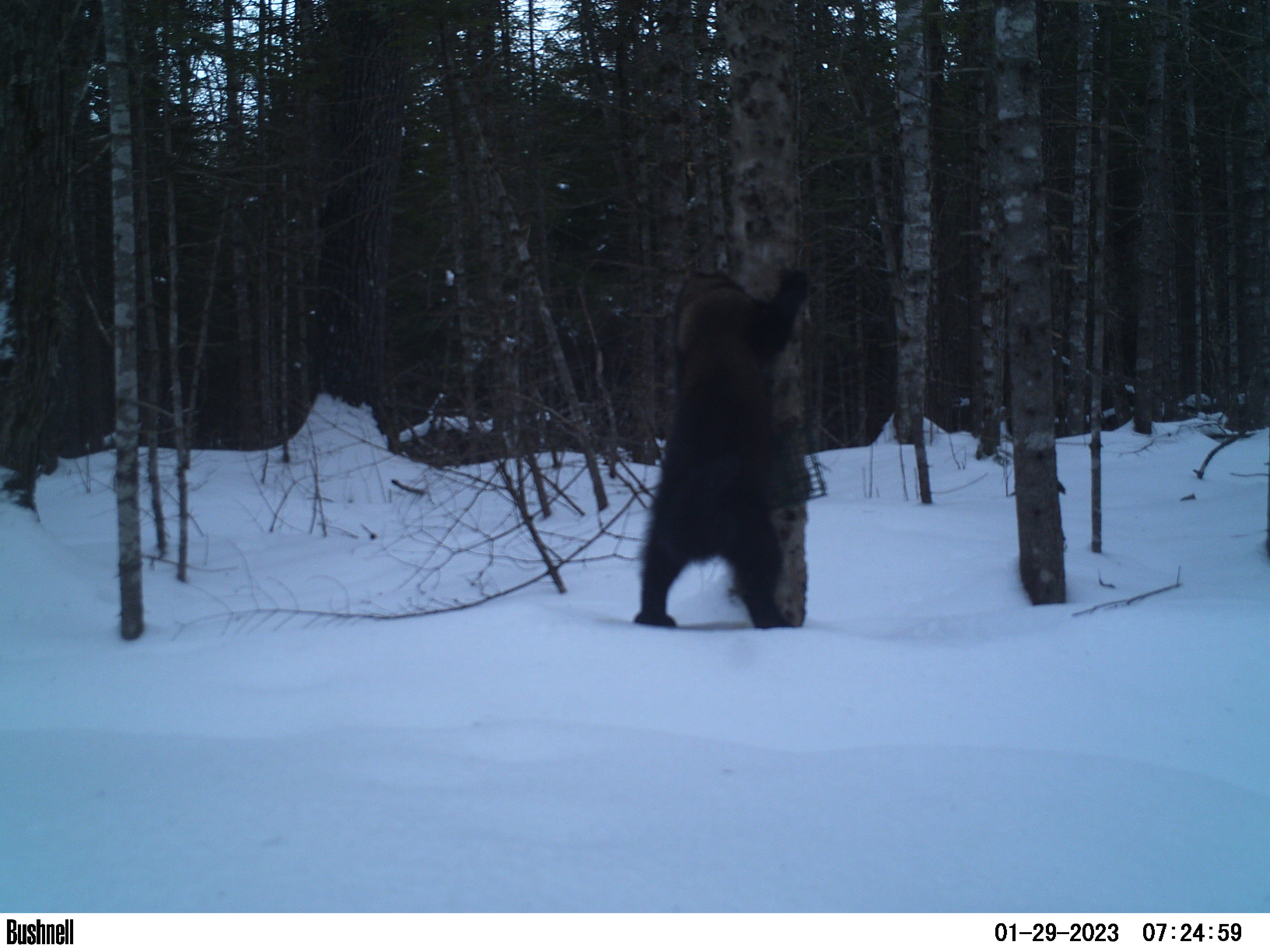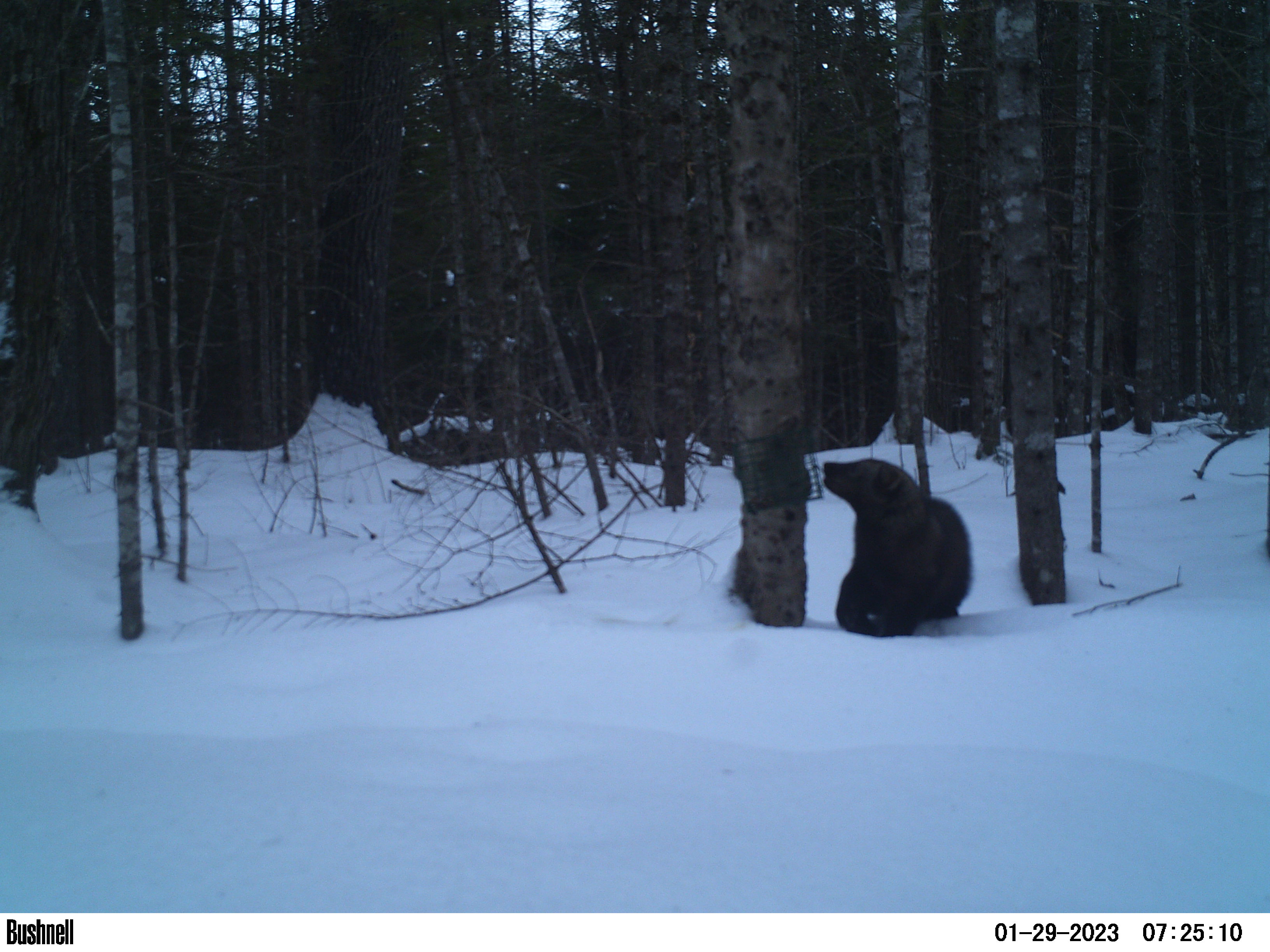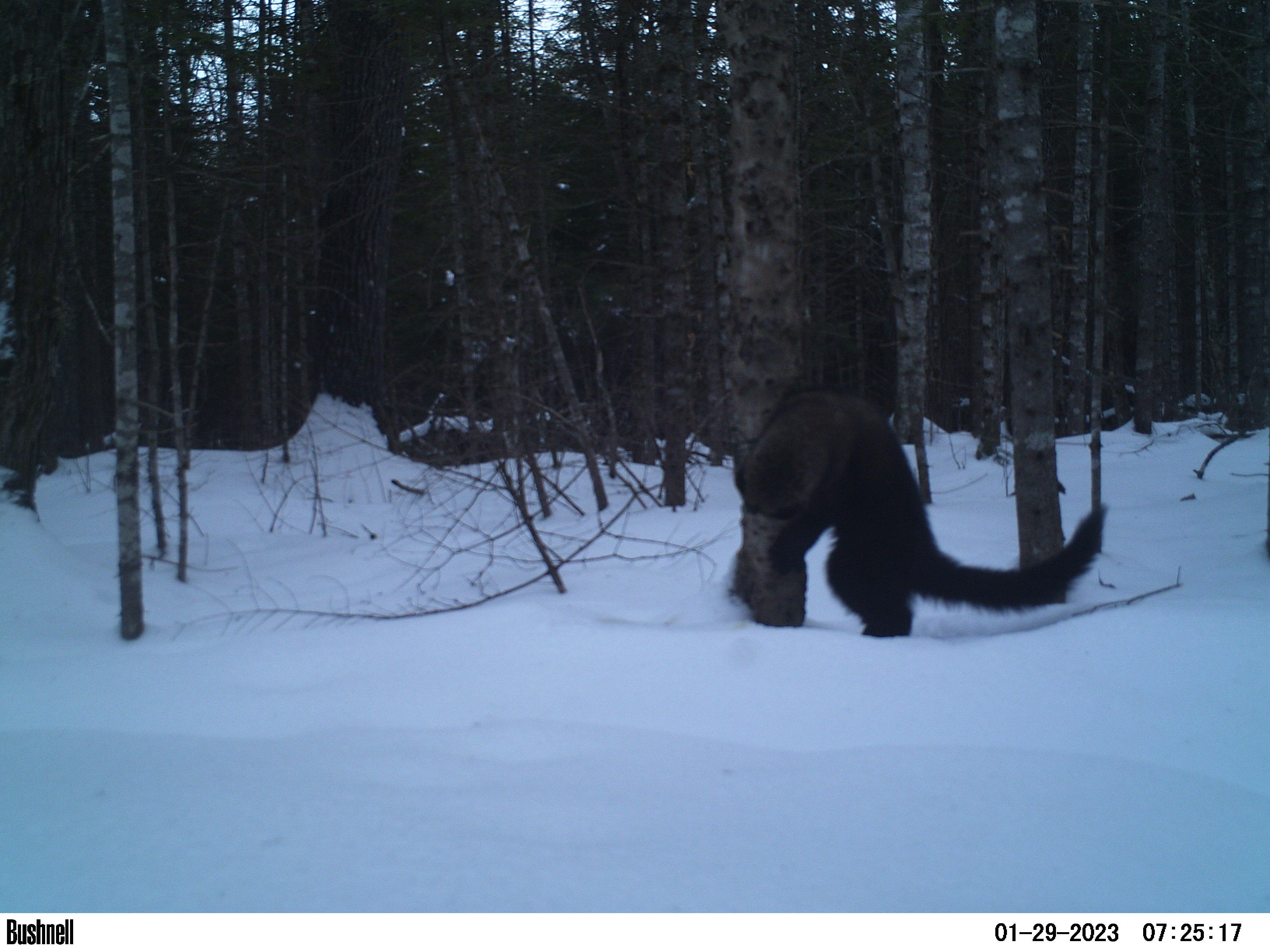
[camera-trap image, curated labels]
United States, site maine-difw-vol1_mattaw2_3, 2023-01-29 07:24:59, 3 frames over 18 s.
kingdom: Animalia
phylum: Chordata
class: Mammalia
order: Carnivora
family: Mustelidae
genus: Pekania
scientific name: Pekania pennanti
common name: fisher